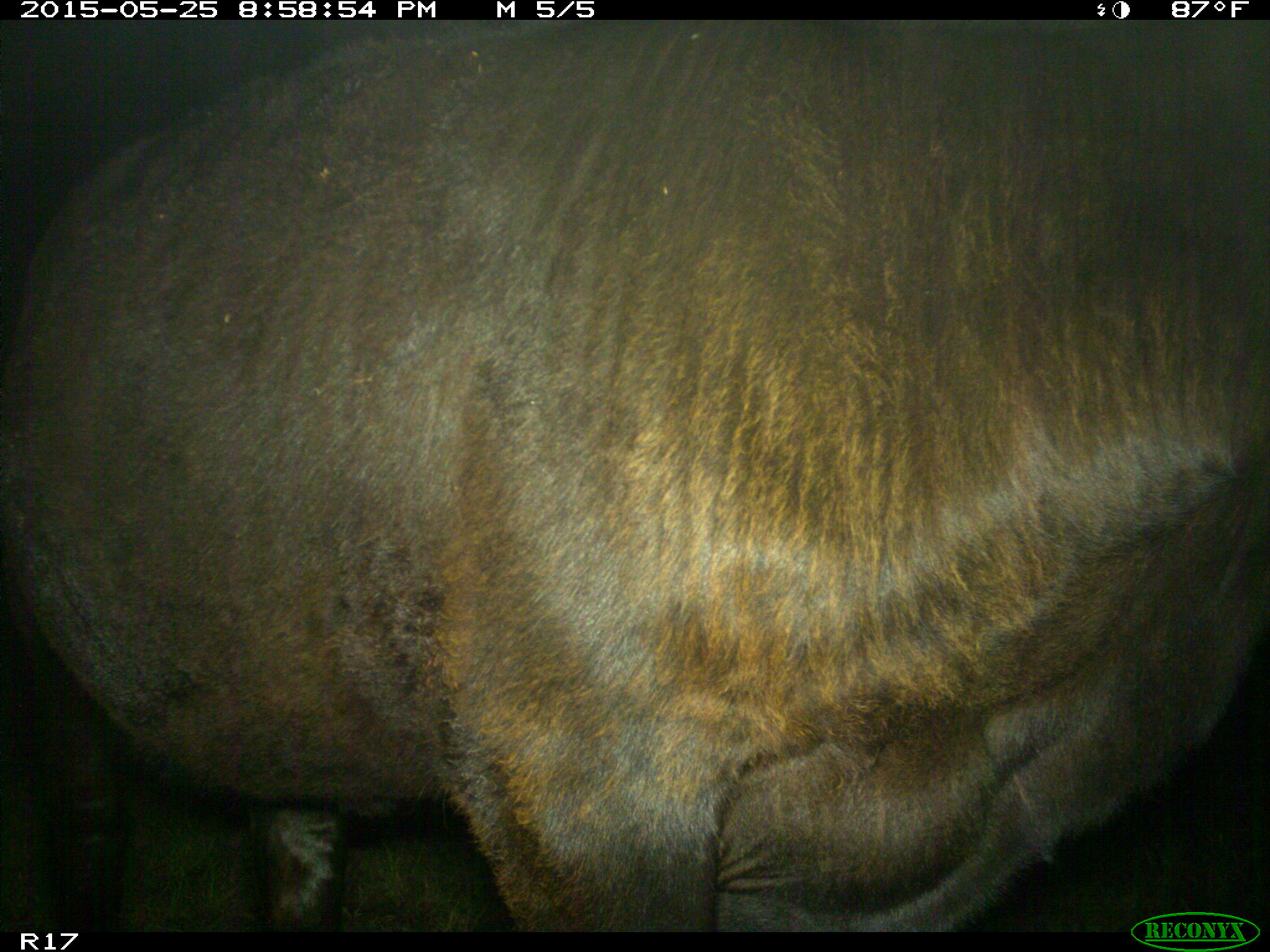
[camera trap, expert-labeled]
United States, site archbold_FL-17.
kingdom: Animalia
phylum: Chordata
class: Mammalia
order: Artiodactyla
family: Bovidae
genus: Bos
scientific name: Bos taurus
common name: domestic cow